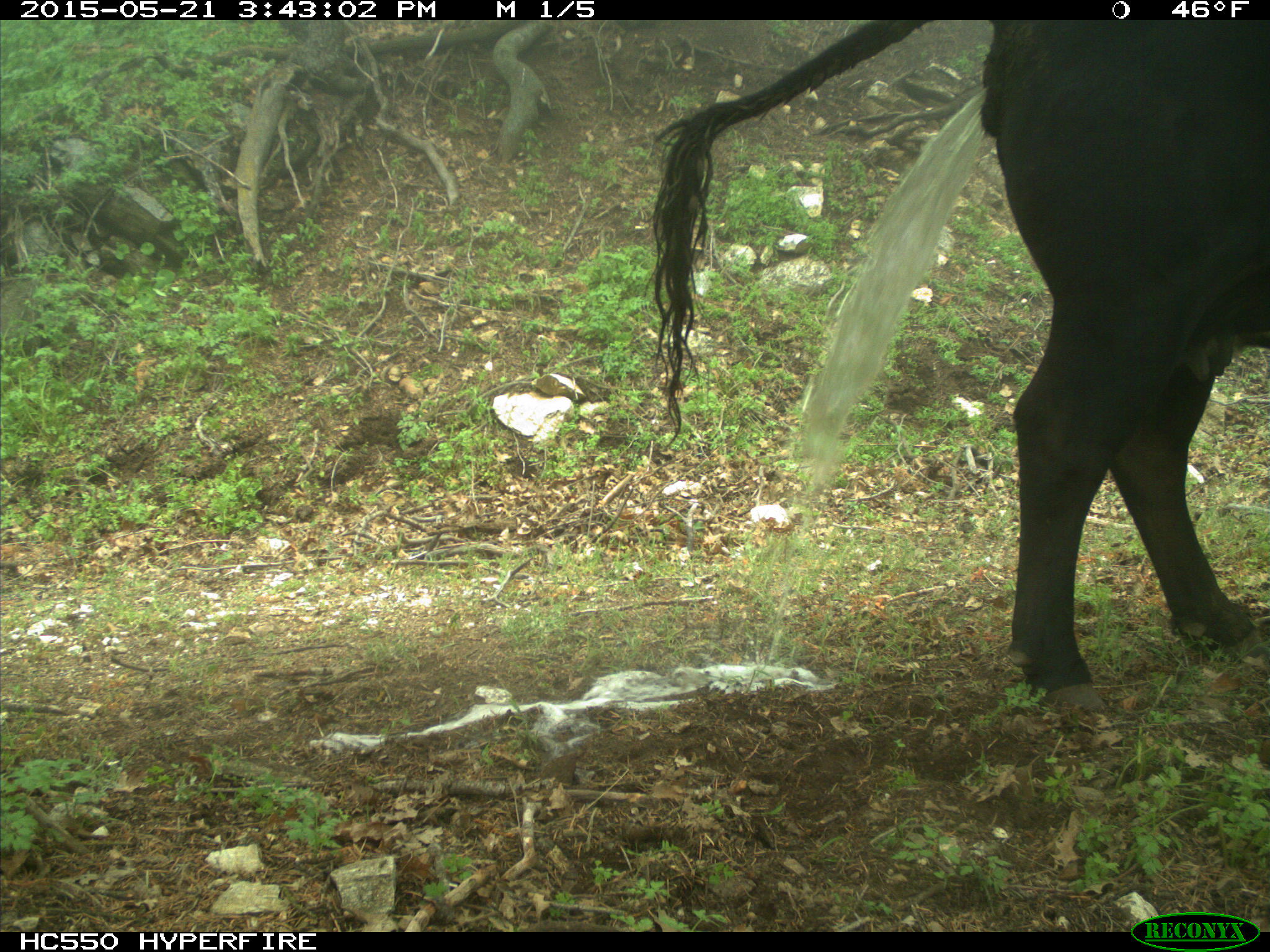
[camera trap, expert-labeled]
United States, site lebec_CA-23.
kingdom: Animalia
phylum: Chordata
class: Mammalia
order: Artiodactyla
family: Bovidae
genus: Bos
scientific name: Bos taurus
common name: domestic cow